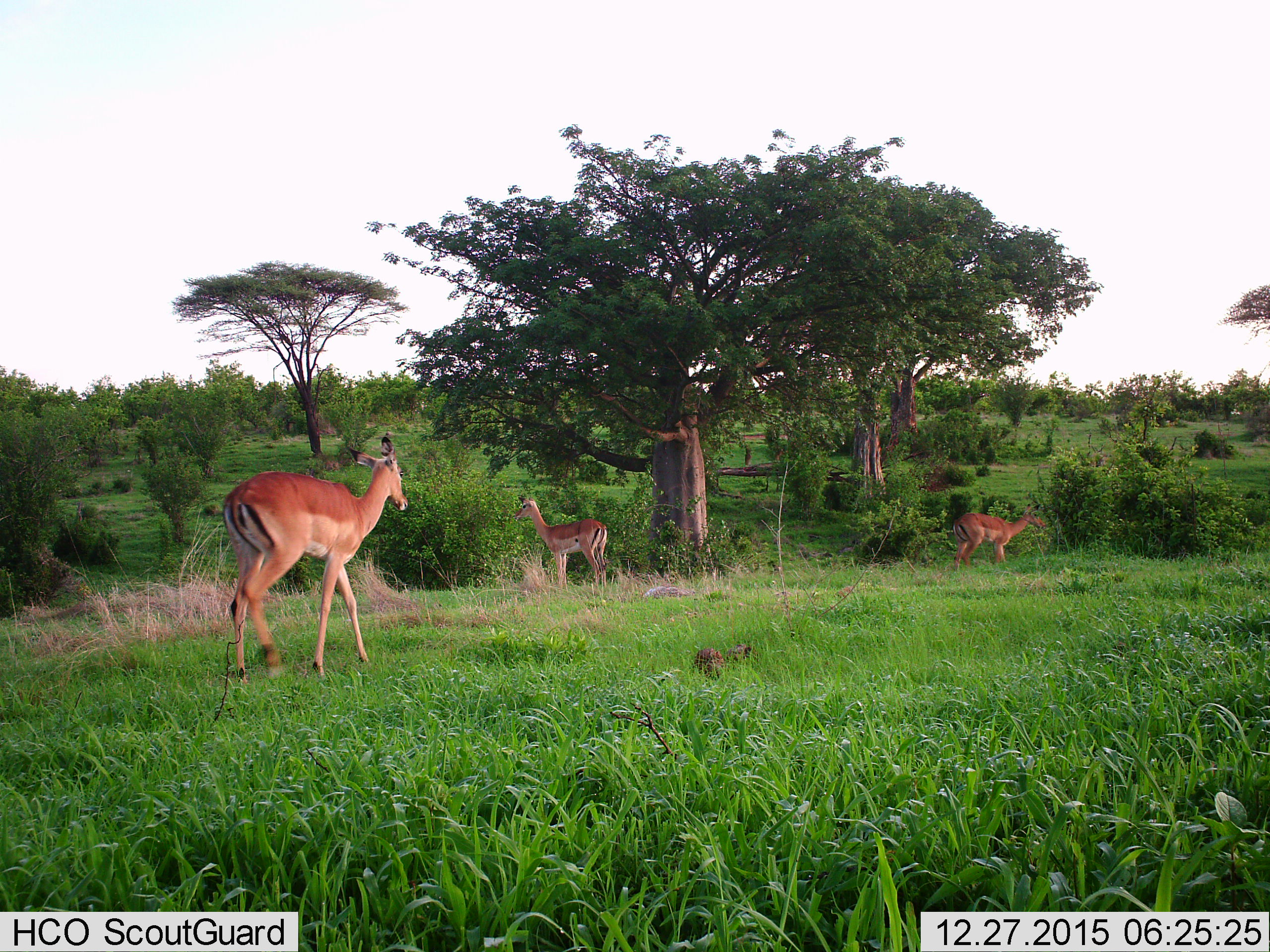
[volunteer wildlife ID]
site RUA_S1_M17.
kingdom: Animalia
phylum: Chordata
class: Mammalia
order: Artiodactyla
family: Bovidae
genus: Aepyceros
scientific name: Aepyceros melampus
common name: impala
Impala (Aepyceros melampus), count 3. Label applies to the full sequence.